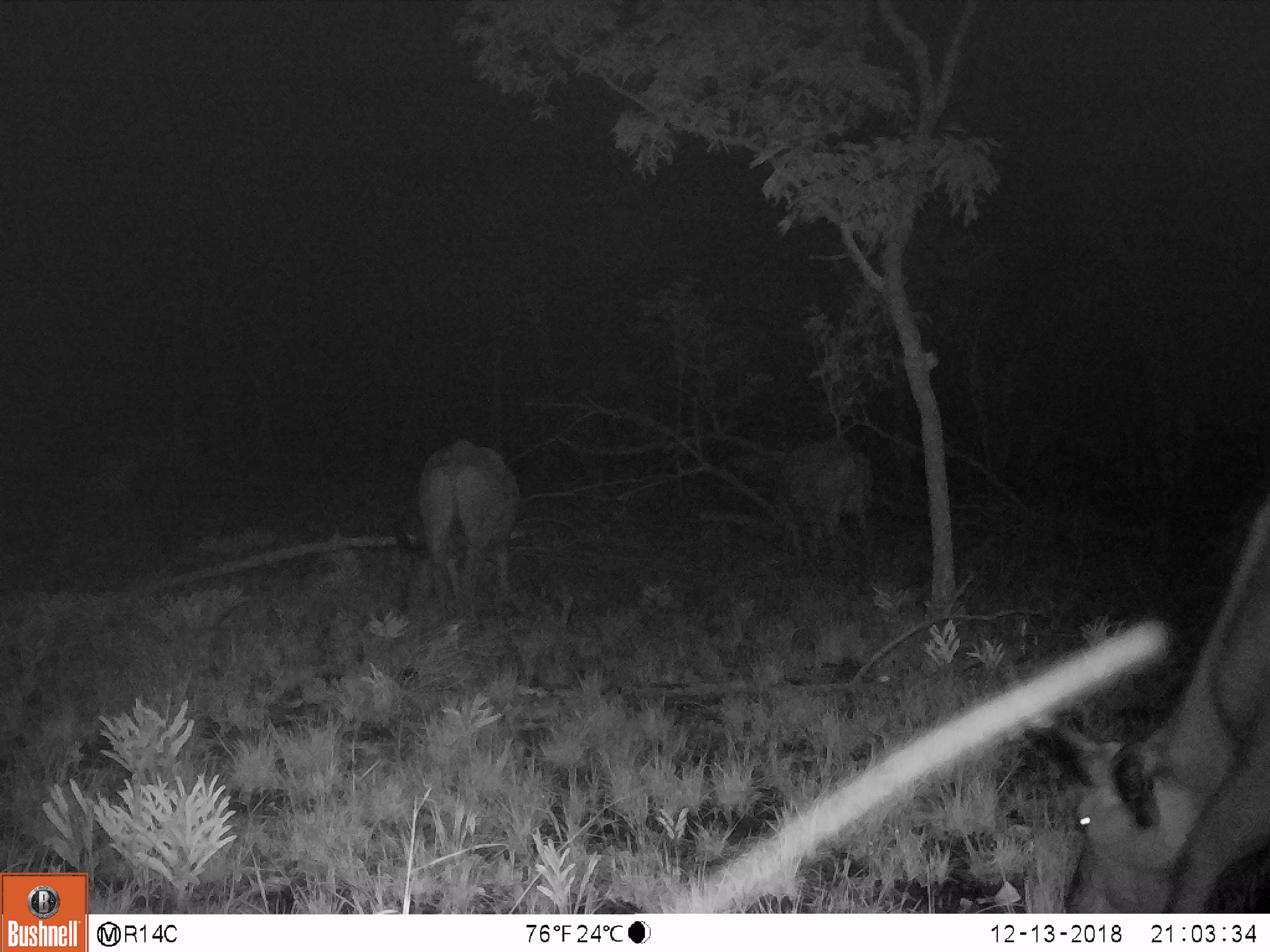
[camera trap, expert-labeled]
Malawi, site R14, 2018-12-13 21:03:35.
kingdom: Animalia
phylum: Chordata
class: Mammalia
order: Artiodactyla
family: Bovidae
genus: Syncerus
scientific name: Syncerus caffer caffer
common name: cape buffalo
Cape buffalo (Syncerus caffer caffer), count 3.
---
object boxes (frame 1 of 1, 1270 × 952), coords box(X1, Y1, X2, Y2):
cape buffalo: box(986, 487, 1266, 908); box(391, 428, 526, 628); box(764, 430, 880, 573)